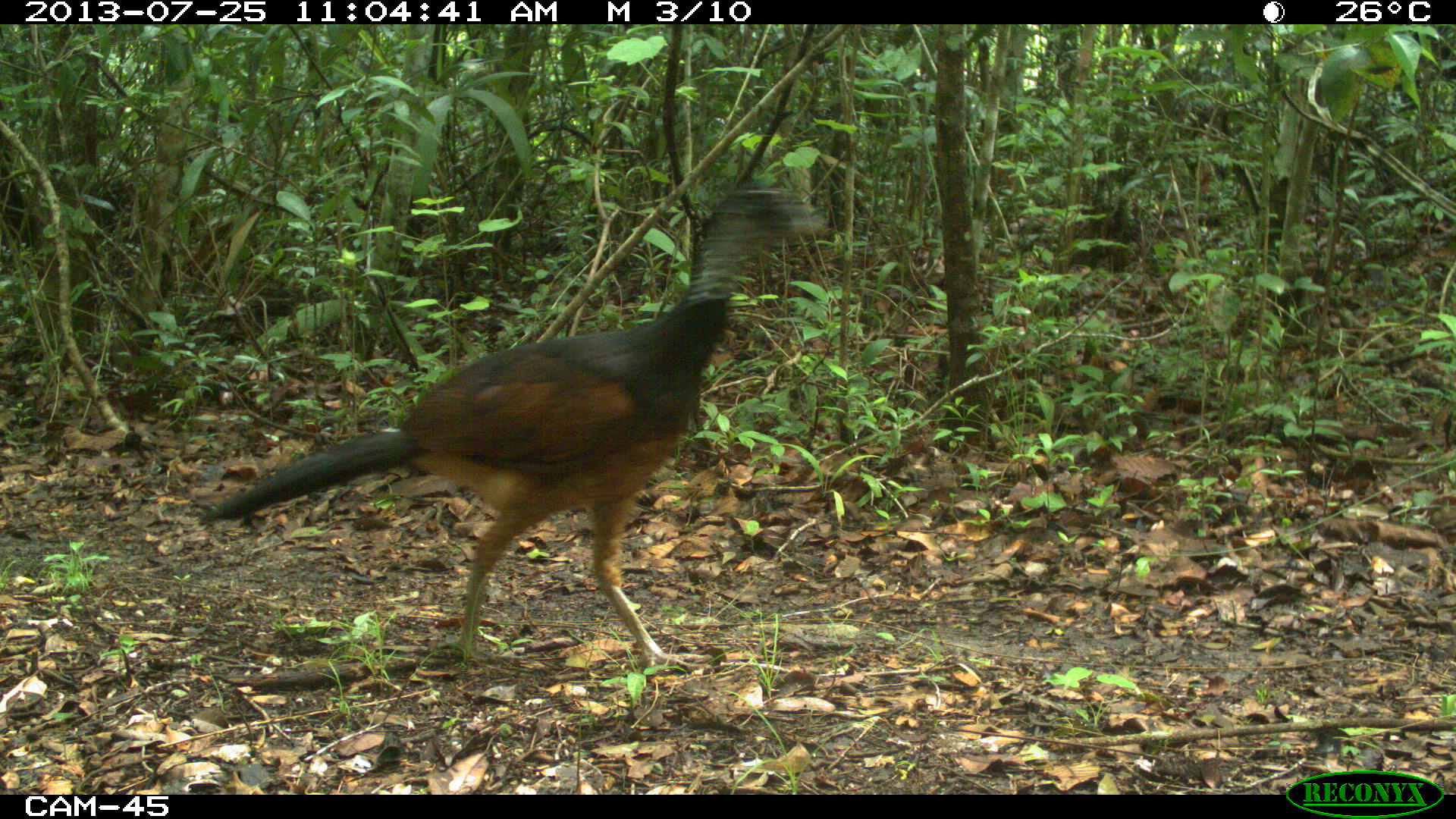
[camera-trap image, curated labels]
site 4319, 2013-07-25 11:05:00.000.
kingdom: Animalia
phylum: Chordata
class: Aves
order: Galliformes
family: Cracidae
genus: Crax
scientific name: Crax rubra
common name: great curassow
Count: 1.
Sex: female.